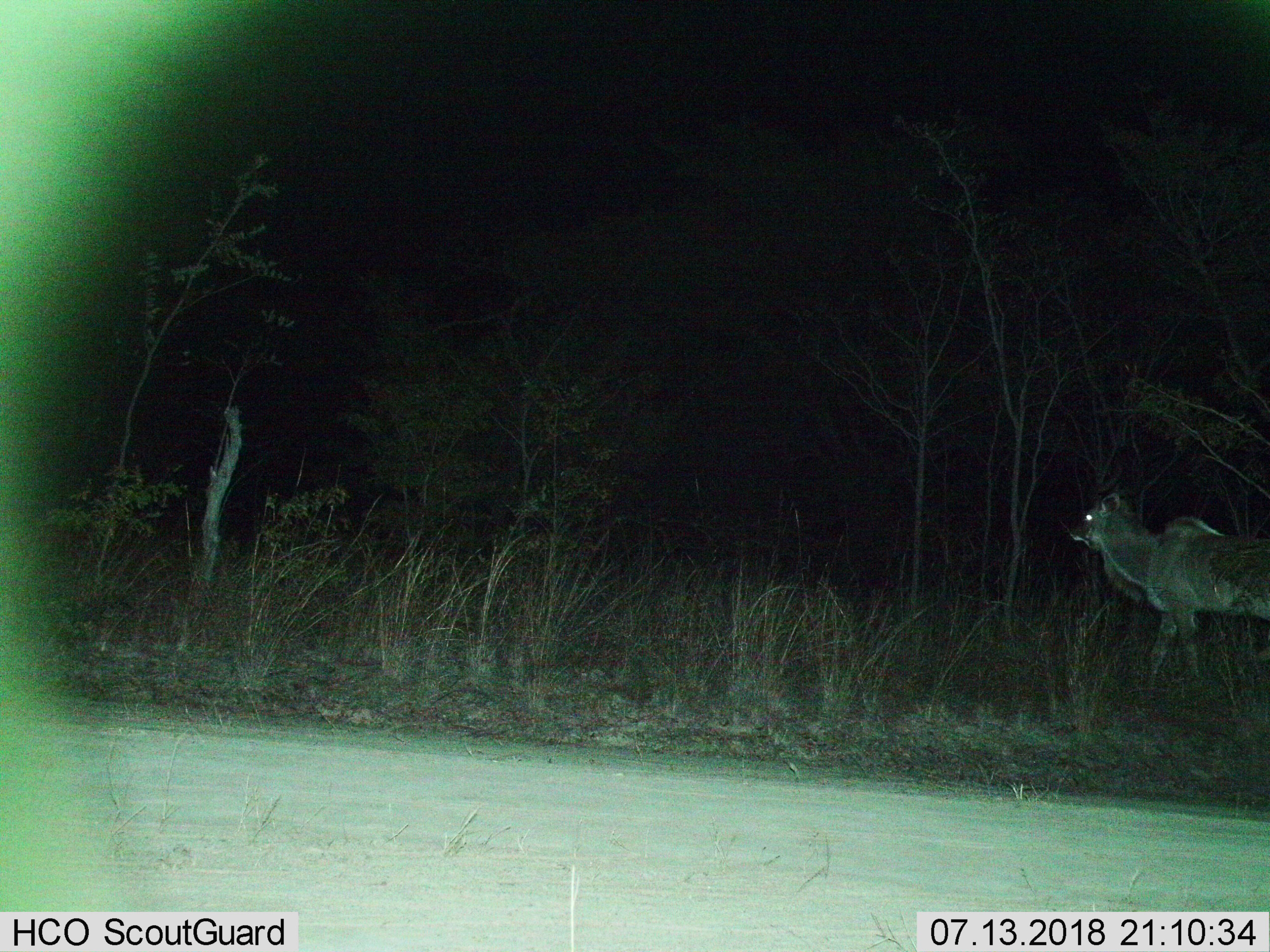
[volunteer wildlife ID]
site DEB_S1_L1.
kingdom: Animalia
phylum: Chordata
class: Mammalia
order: Artiodactyla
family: Bovidae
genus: Tragelaphus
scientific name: Tragelaphus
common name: kudu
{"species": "kudu (Tragelaphus)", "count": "1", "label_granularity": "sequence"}